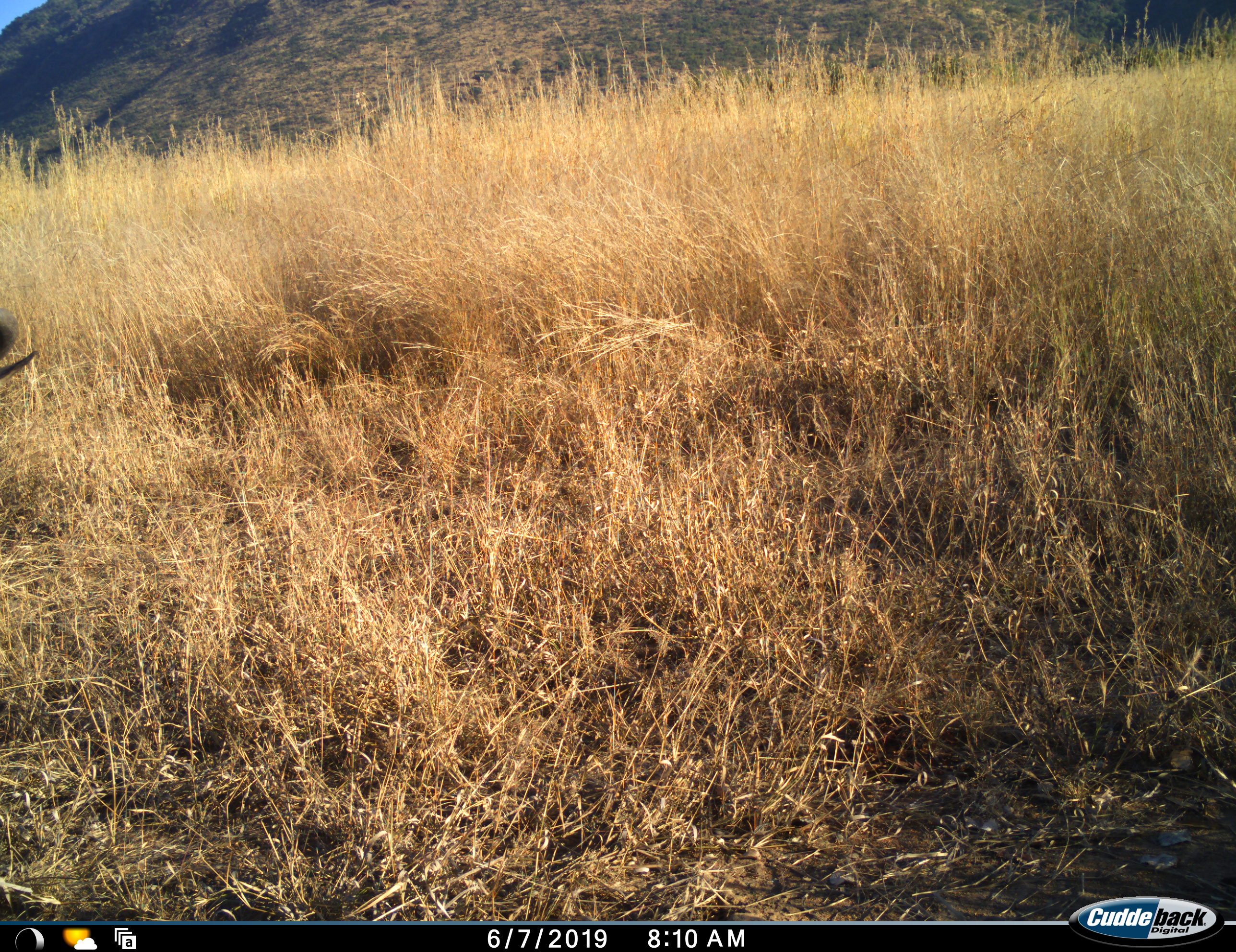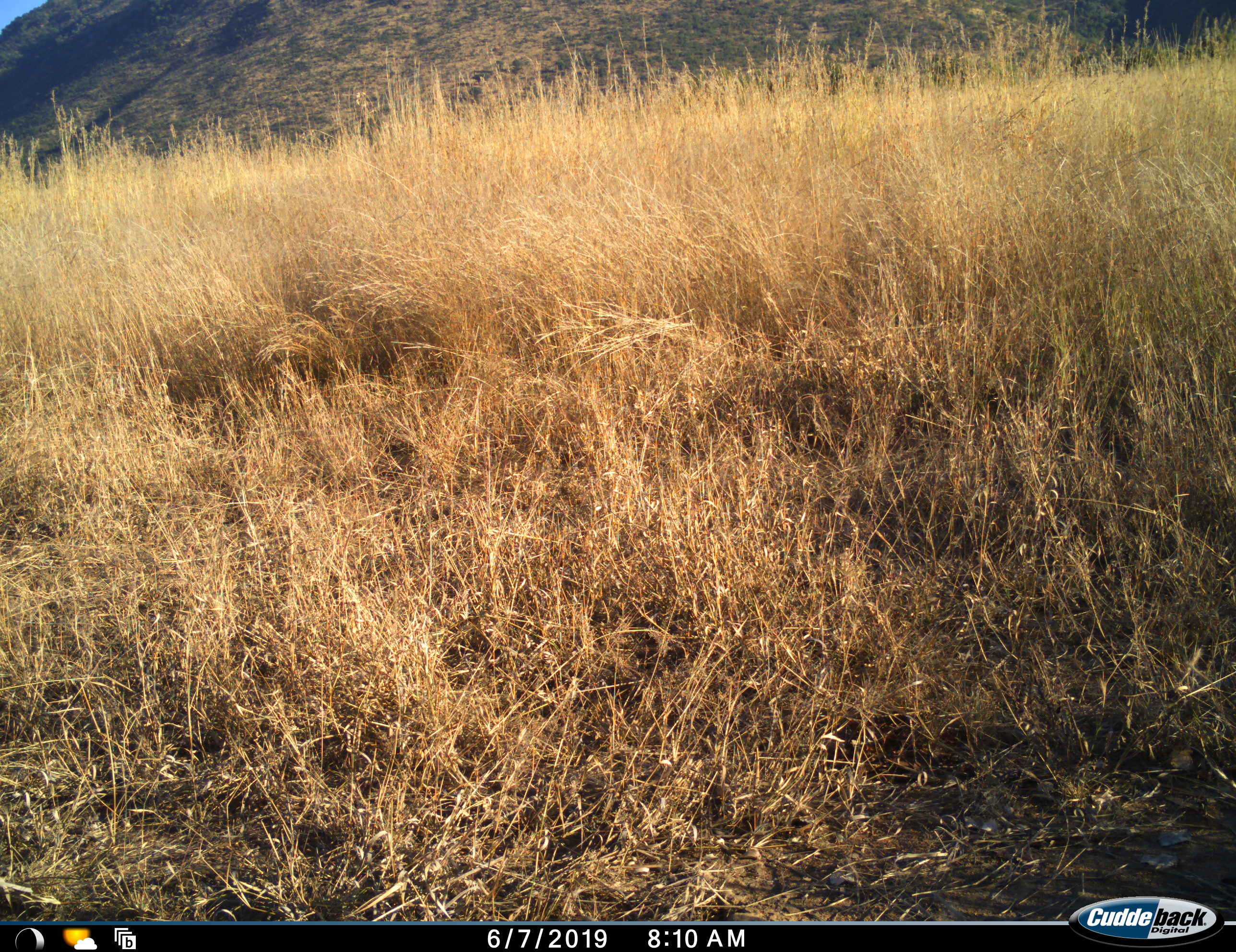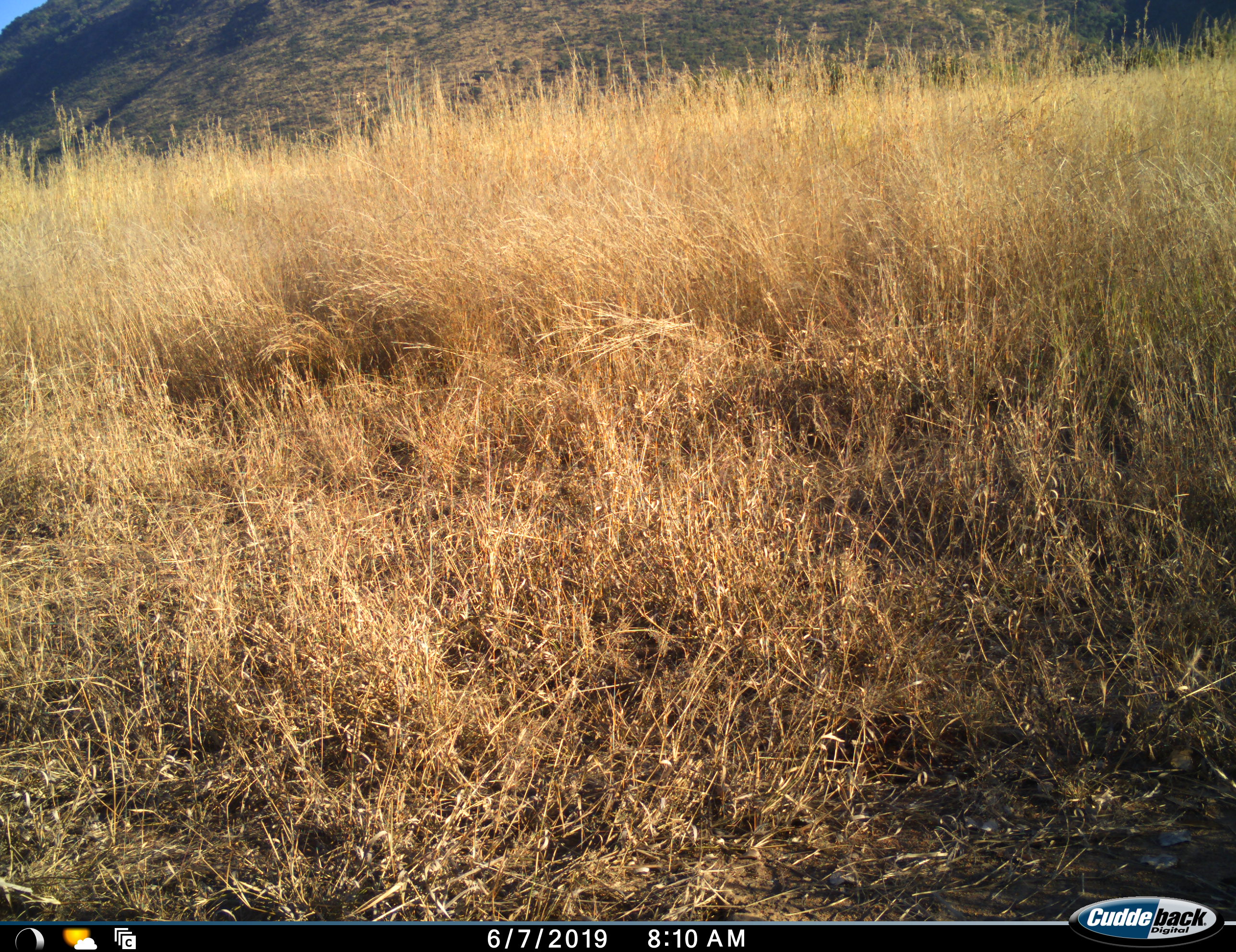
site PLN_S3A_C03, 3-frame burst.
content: unidentified animal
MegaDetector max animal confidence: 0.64